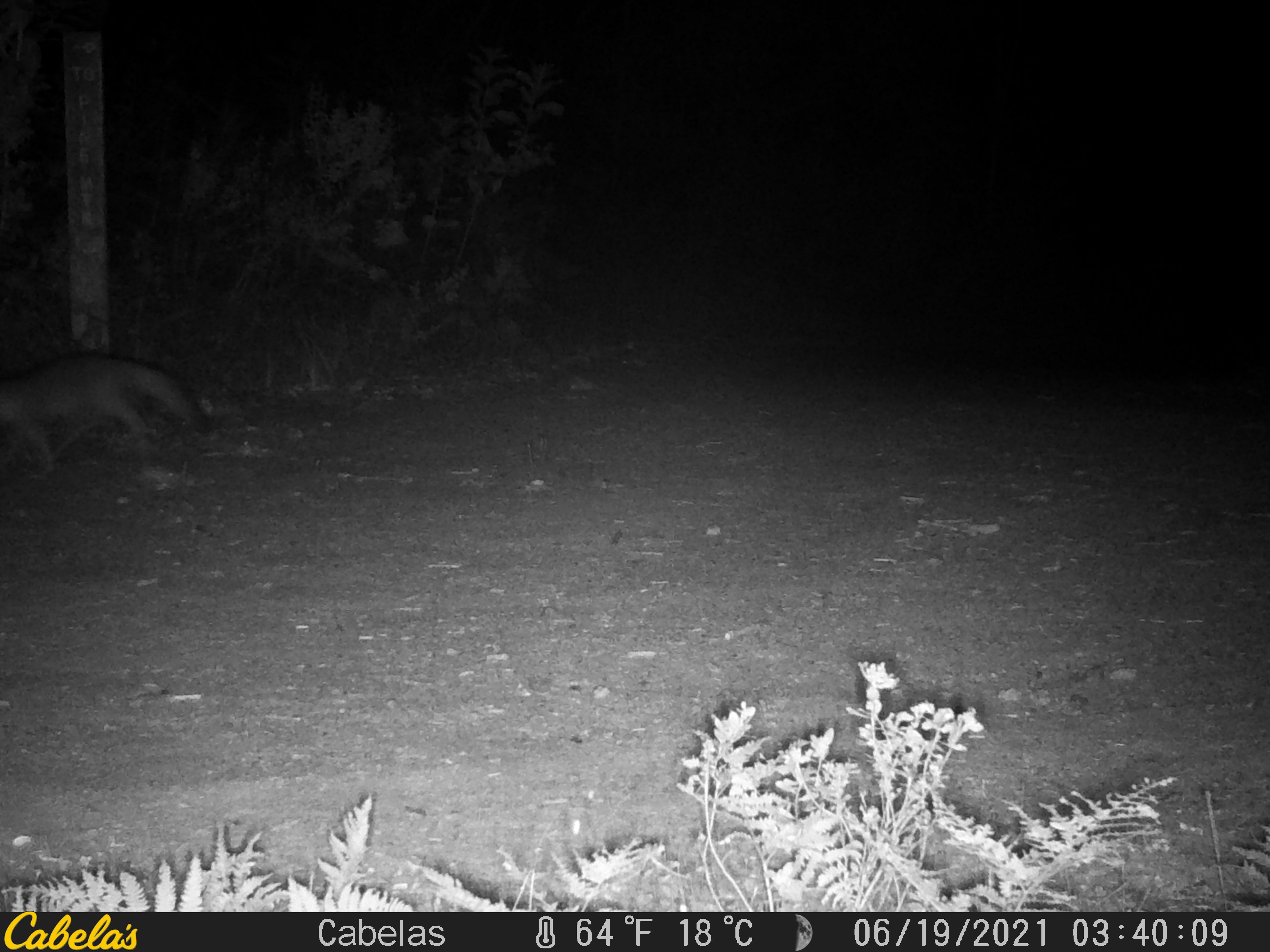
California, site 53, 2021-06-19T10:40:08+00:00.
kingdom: Animalia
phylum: Chordata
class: Mammalia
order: Carnivora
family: Canidae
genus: Urocyon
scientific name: Urocyon cinereoargenteus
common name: gray fox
Gray fox (Urocyon cinereoargenteus).